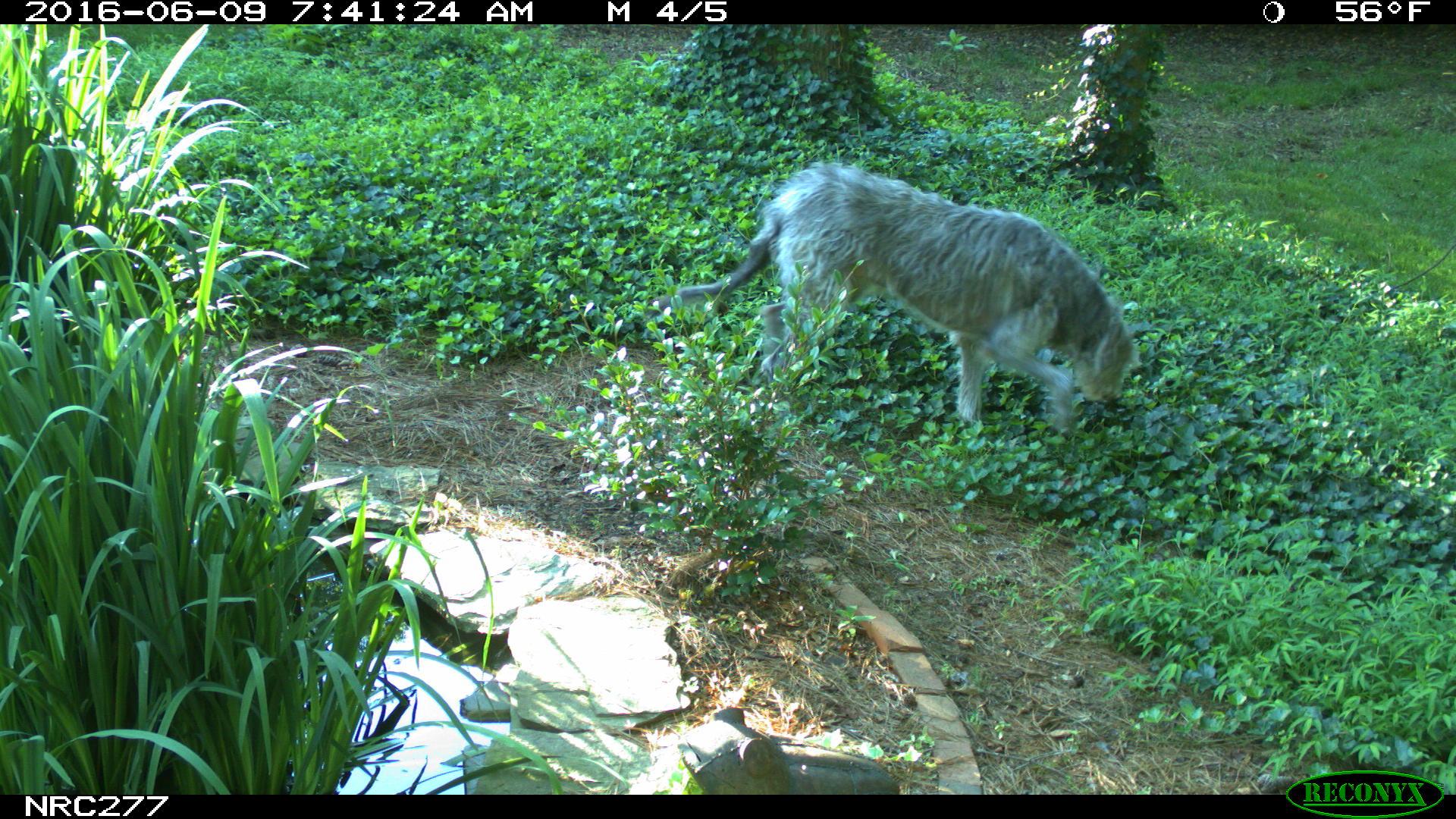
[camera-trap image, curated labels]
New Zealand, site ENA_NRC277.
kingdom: Animalia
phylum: Chordata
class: Mammalia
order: Carnivora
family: Canidae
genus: Canis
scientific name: Canis familiaris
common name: domestic dog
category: dog